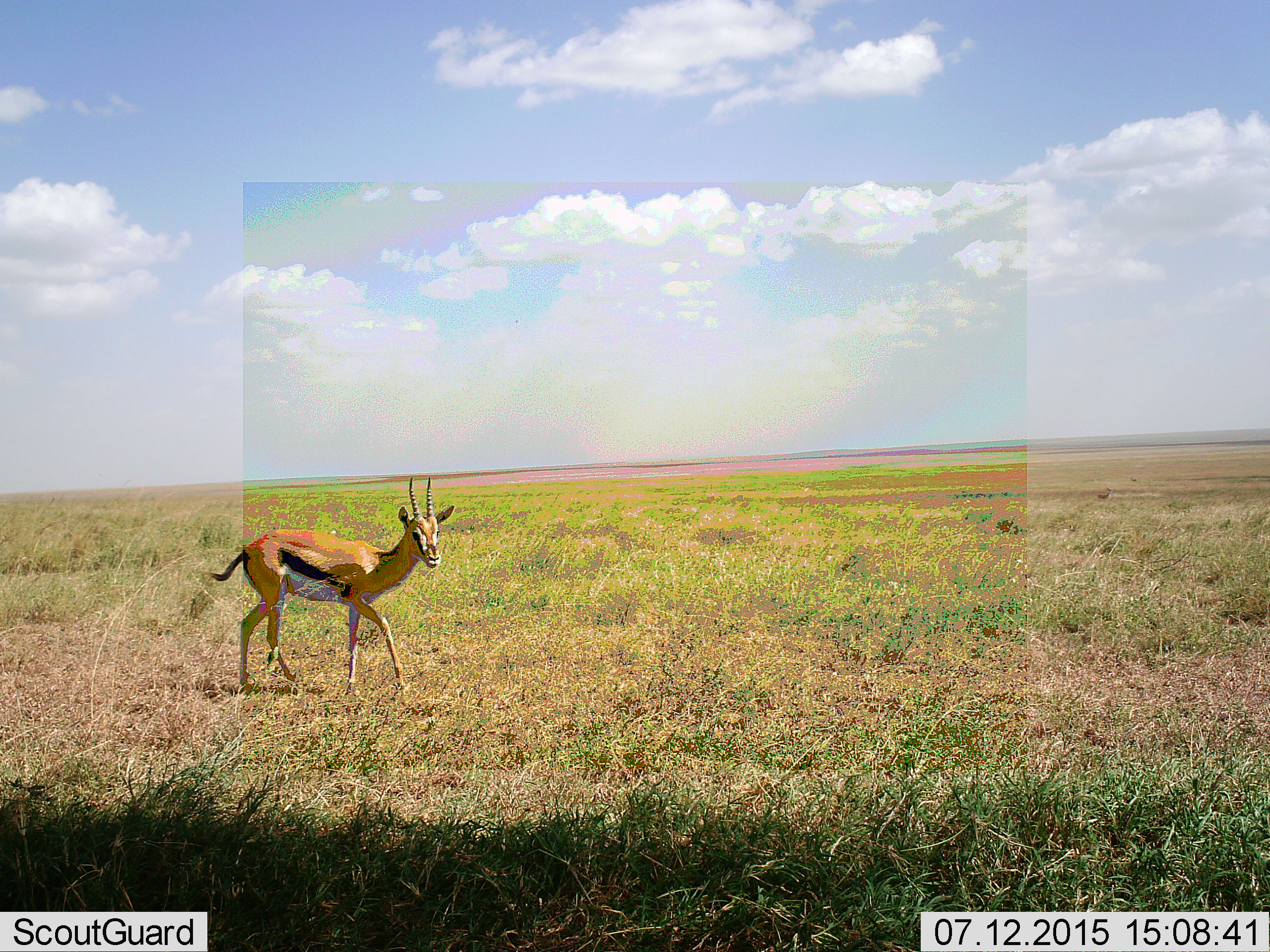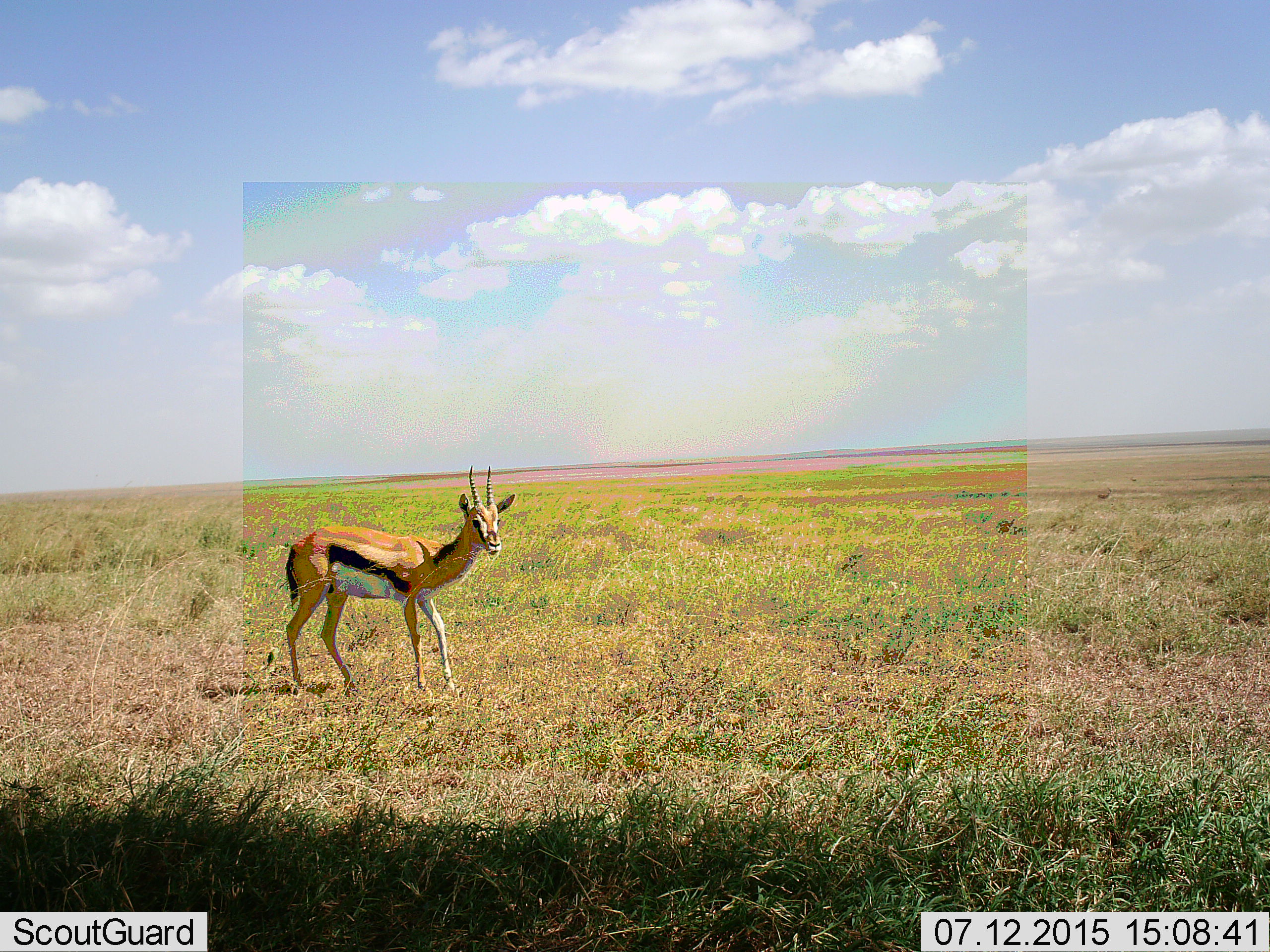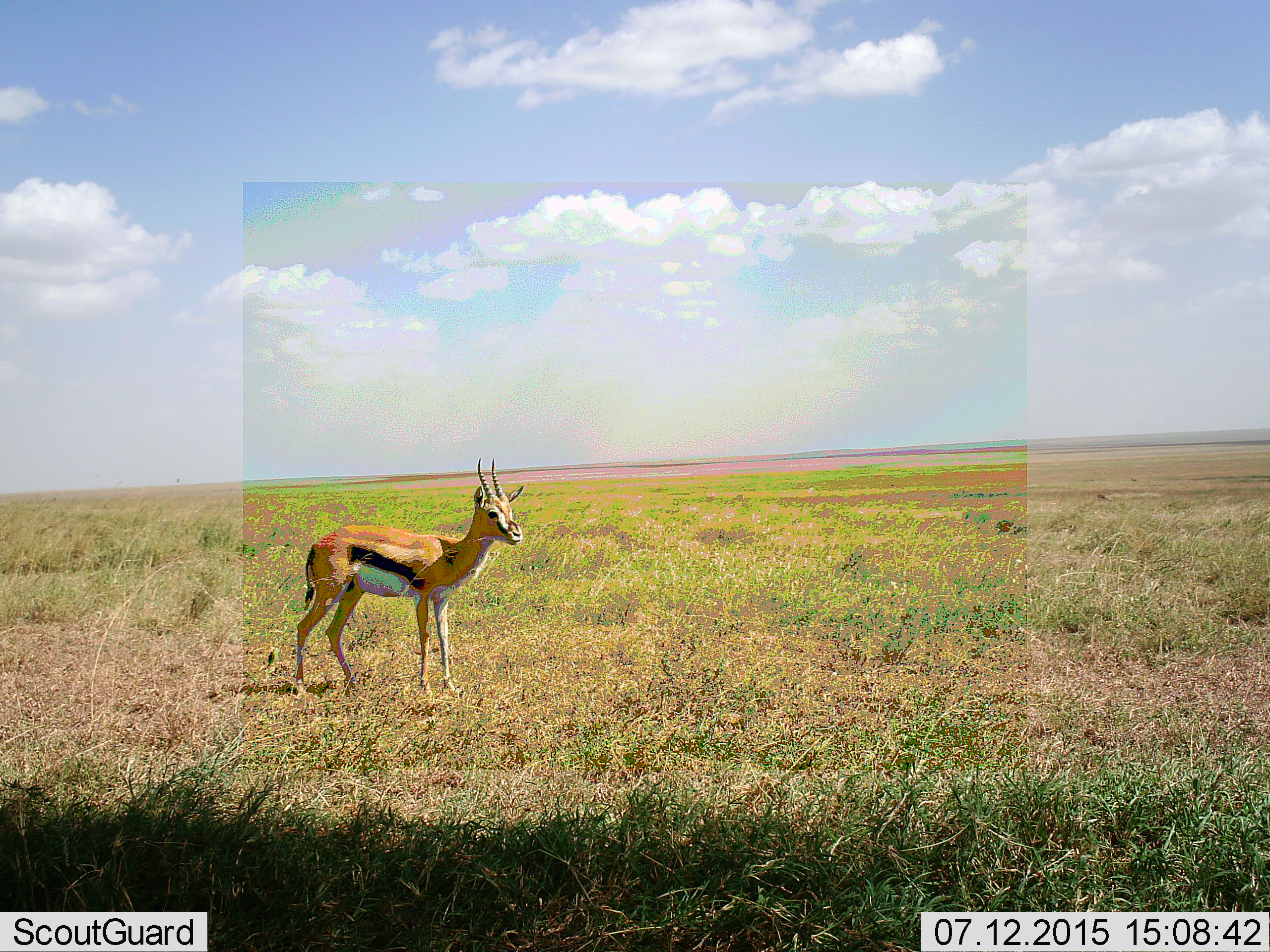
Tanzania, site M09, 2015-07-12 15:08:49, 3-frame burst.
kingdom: Animalia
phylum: Chordata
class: Mammalia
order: Artiodactyla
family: Bovidae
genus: Eudorcas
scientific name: Eudorcas thomsonii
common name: thomson's gazelle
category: gazellethomsons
Gazellethomsons (thomson's gazelle) (Eudorcas thomsonii), count 1. Behavior (volunteer vote fractions): standing 33%, resting 0%, moving 89%, interacting 0%. Young present (vote fraction): 0%. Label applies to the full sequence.